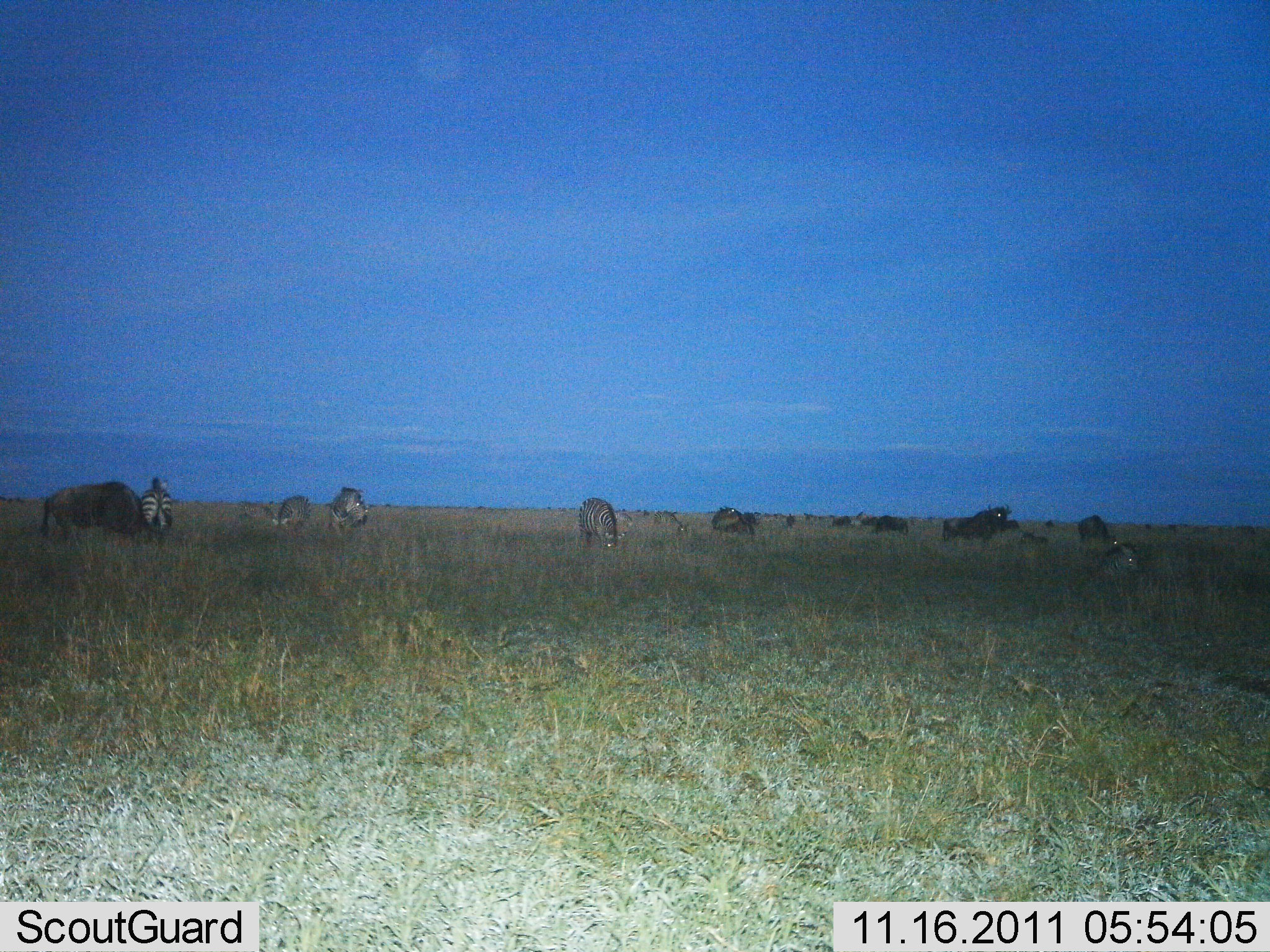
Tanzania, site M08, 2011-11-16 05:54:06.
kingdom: Animalia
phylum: Chordata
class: Mammalia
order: Artiodactyla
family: Bovidae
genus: Connochaetes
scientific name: Connochaetes taurinus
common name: blue wildebeest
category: wildebeest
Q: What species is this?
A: Wildebeest (blue wildebeest) (Connochaetes taurinus).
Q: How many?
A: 5.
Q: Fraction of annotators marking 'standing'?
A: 30%.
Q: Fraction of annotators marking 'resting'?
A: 0%.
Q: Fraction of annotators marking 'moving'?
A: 10%.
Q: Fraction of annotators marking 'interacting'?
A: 0%.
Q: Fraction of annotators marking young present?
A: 0%.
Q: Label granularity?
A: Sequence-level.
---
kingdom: Animalia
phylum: Chordata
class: Mammalia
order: Perissodactyla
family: Equidae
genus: Equus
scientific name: Equus quagga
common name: plains zebra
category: zebra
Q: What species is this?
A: Zebra (plains zebra) (Equus quagga).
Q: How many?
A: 5.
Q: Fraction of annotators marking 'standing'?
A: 50%.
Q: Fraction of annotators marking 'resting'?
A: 14%.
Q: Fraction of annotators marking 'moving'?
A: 0%.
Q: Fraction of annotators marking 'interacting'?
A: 0%.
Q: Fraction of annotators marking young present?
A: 0%.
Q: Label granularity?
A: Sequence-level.